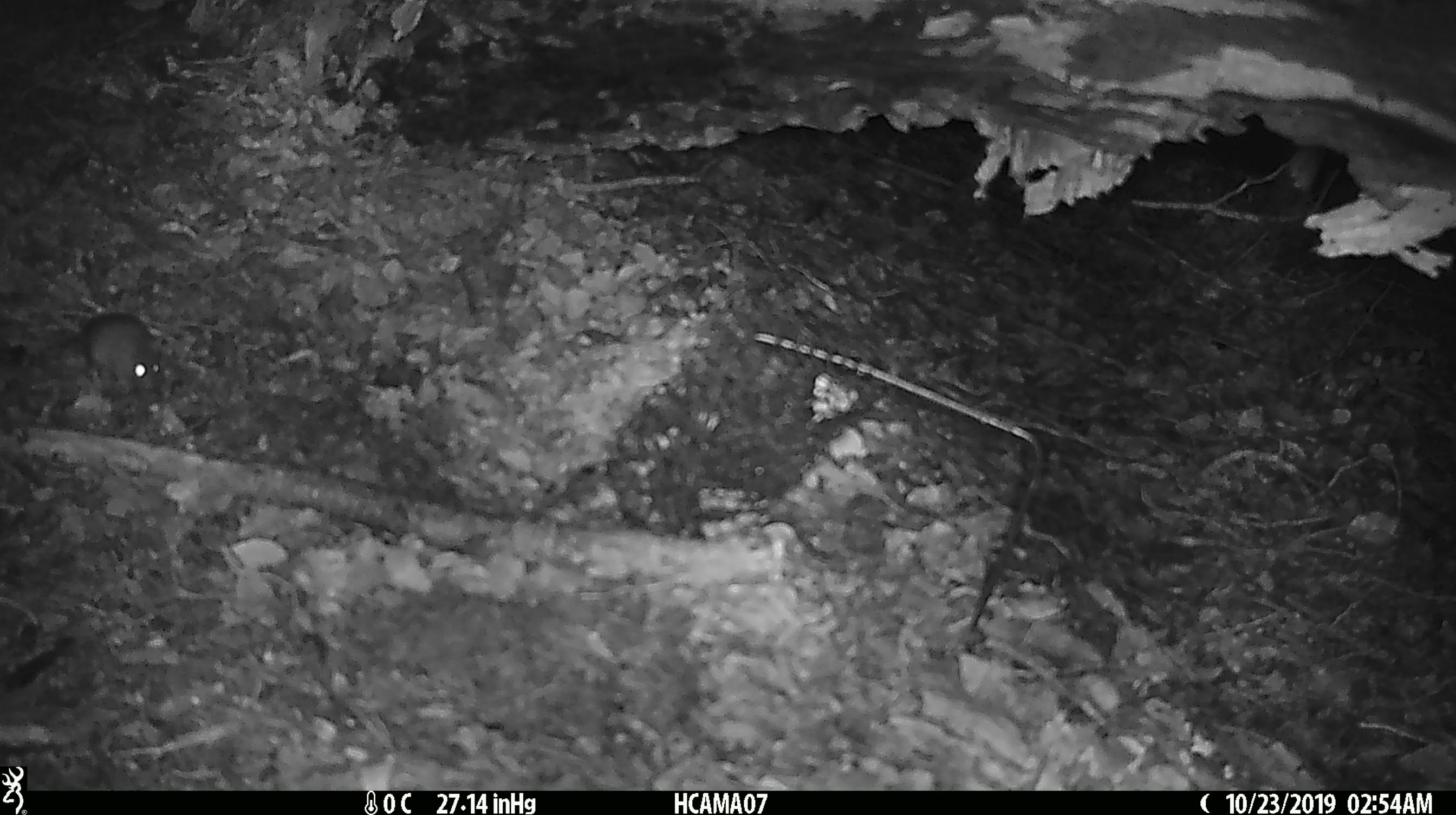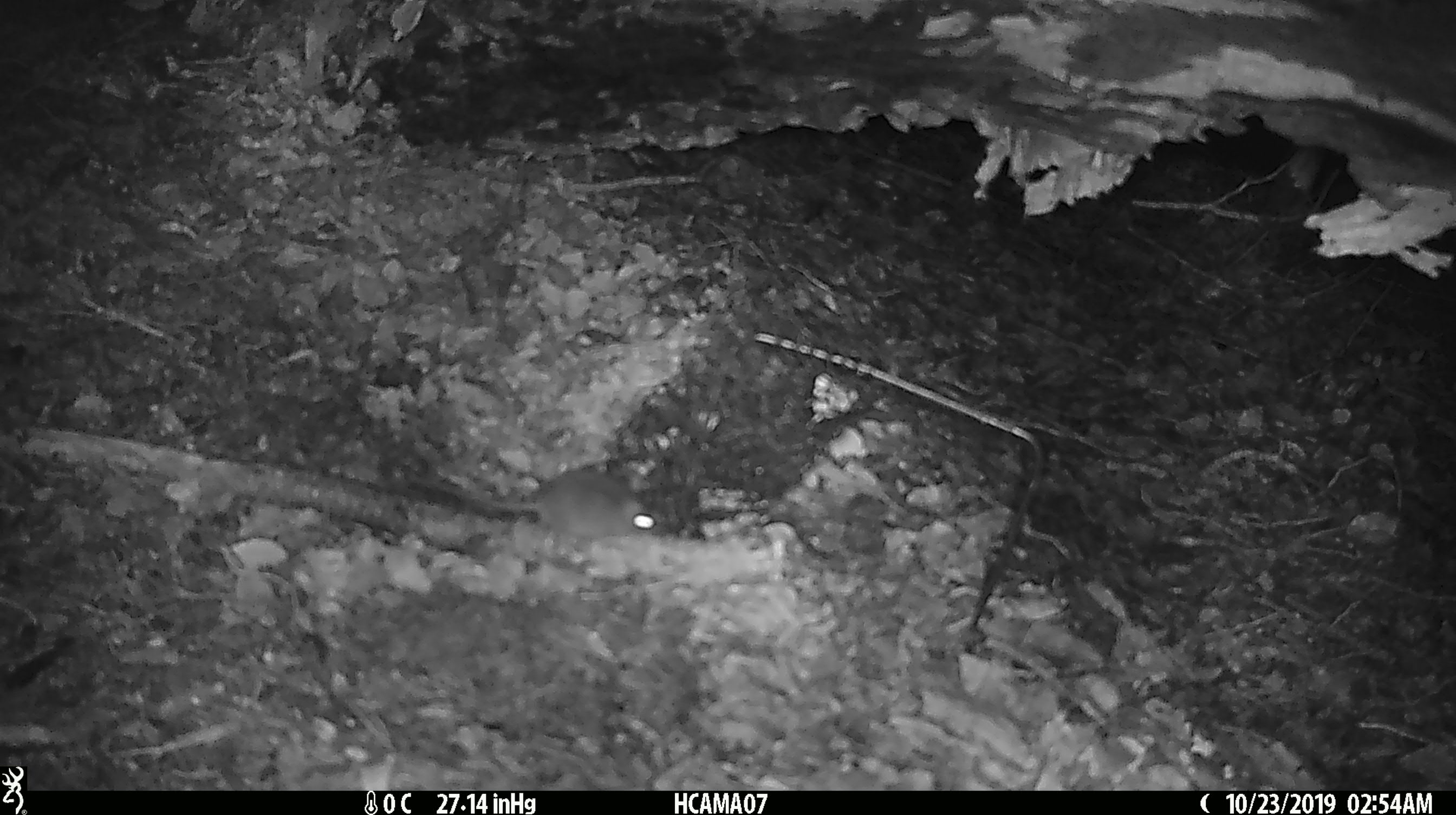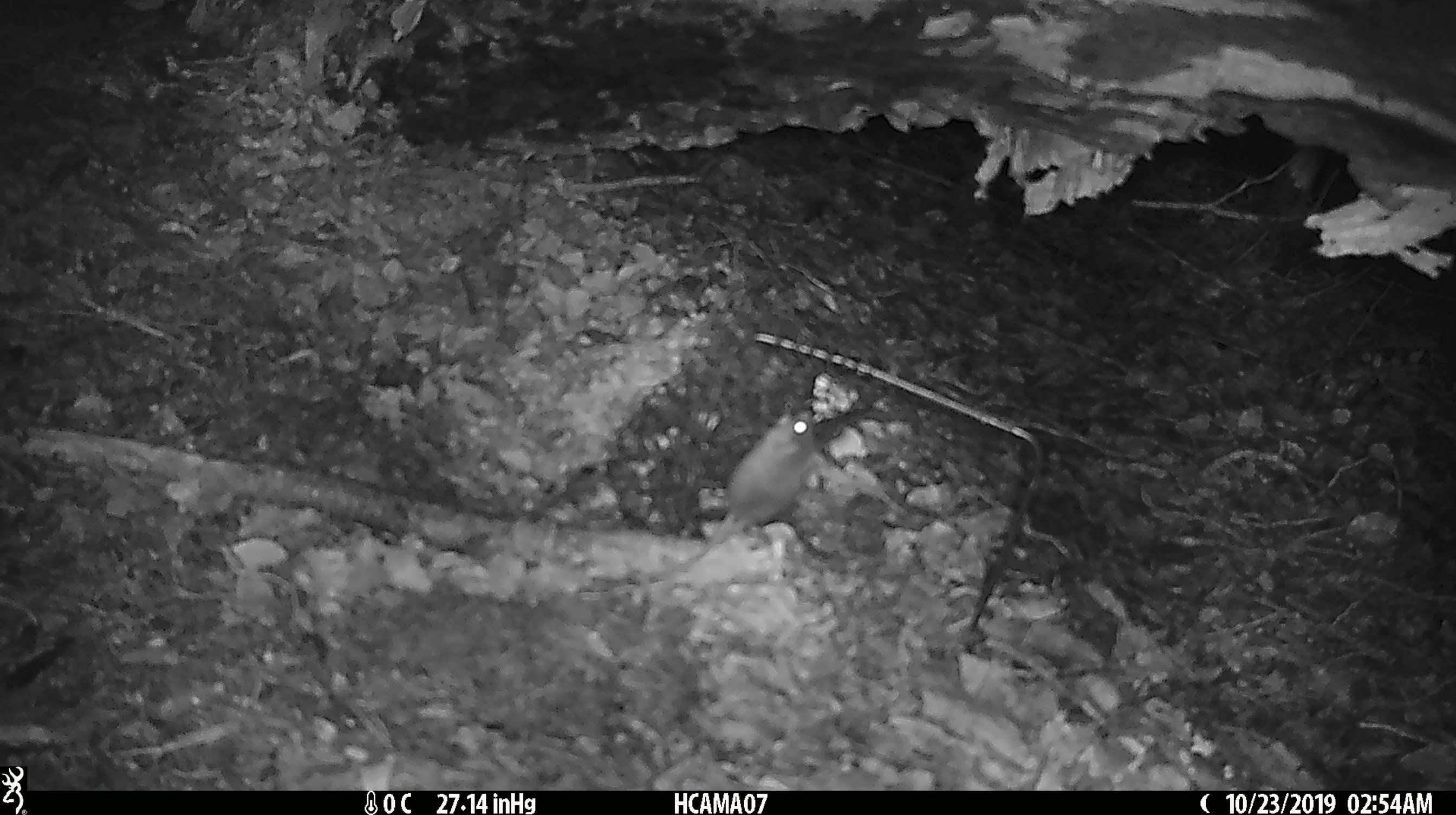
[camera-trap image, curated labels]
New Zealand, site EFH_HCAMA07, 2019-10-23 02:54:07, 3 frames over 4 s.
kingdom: Animalia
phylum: Chordata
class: Mammalia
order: Rodentia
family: Muridae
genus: Mus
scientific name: Mus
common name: mouse